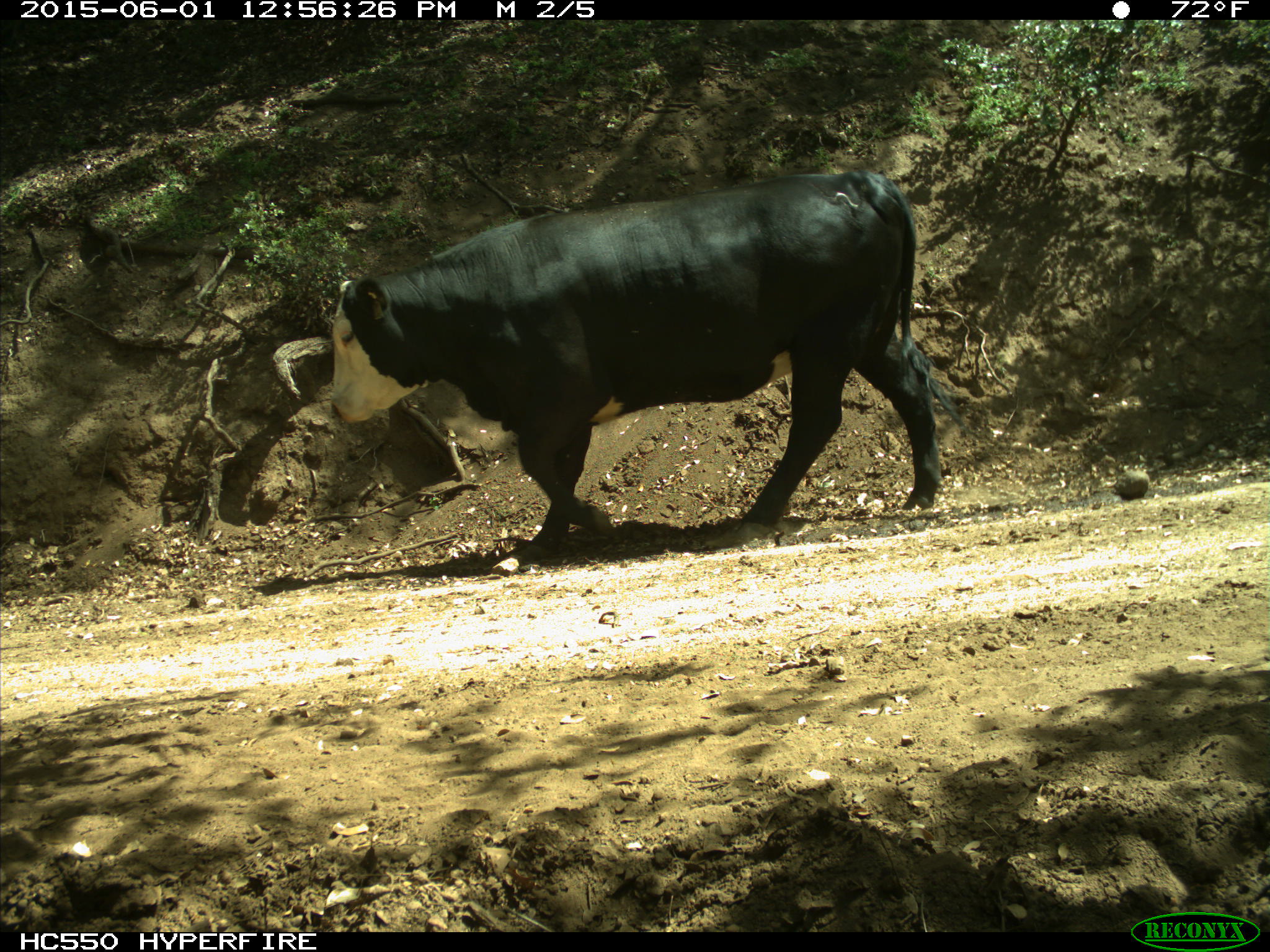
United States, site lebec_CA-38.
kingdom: Animalia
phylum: Chordata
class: Mammalia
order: Artiodactyla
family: Bovidae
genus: Bos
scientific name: Bos taurus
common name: domestic cow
Bos taurus (domestic cow).